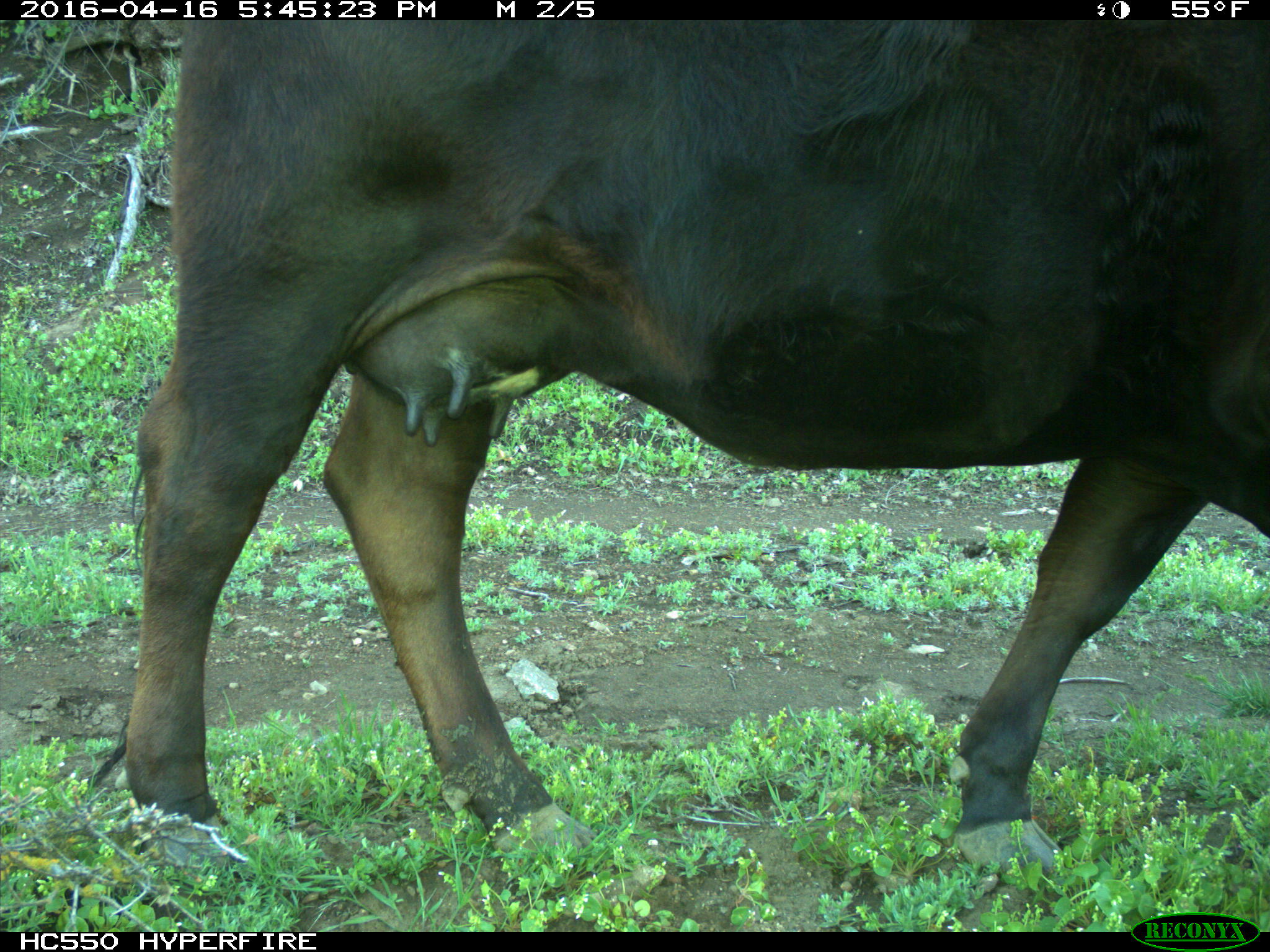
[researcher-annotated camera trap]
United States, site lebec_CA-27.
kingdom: Animalia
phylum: Chordata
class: Mammalia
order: Artiodactyla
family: Bovidae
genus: Bos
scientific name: Bos taurus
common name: domestic cow